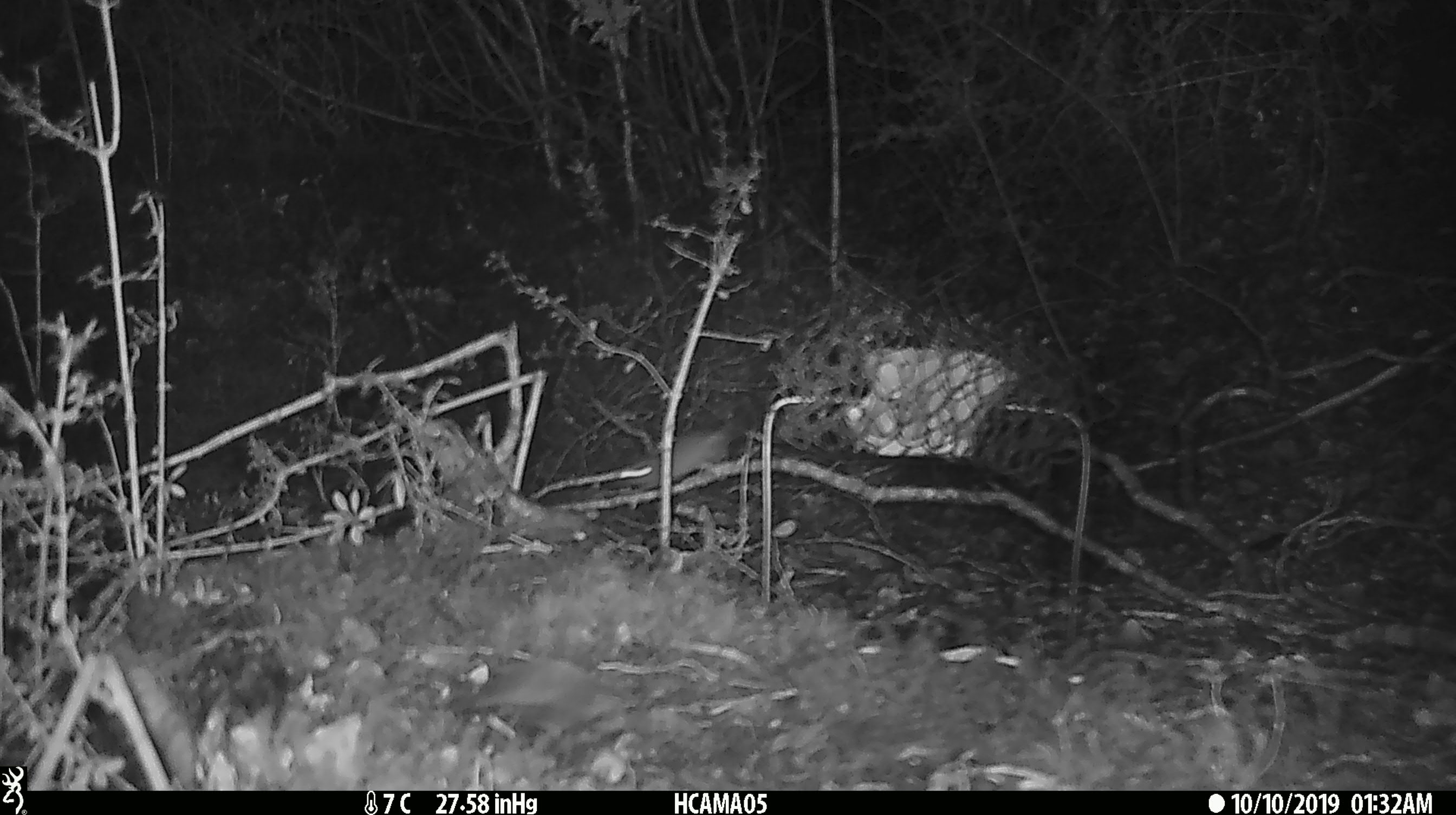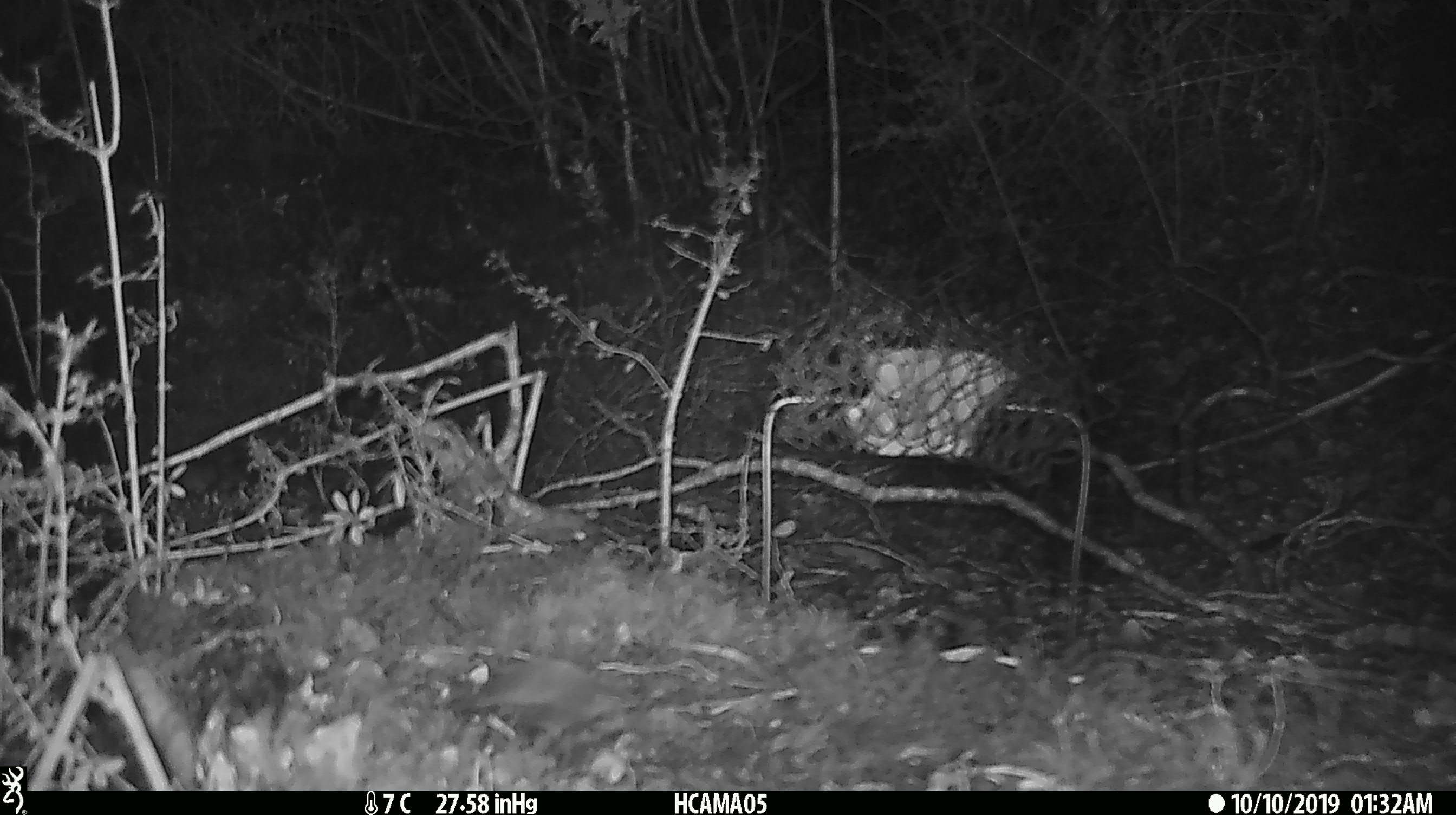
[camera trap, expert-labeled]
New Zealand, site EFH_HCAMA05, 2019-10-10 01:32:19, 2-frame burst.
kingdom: Animalia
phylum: Chordata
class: Mammalia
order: Rodentia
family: Muridae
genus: Mus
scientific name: Mus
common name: mouse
Mouse (Mus).